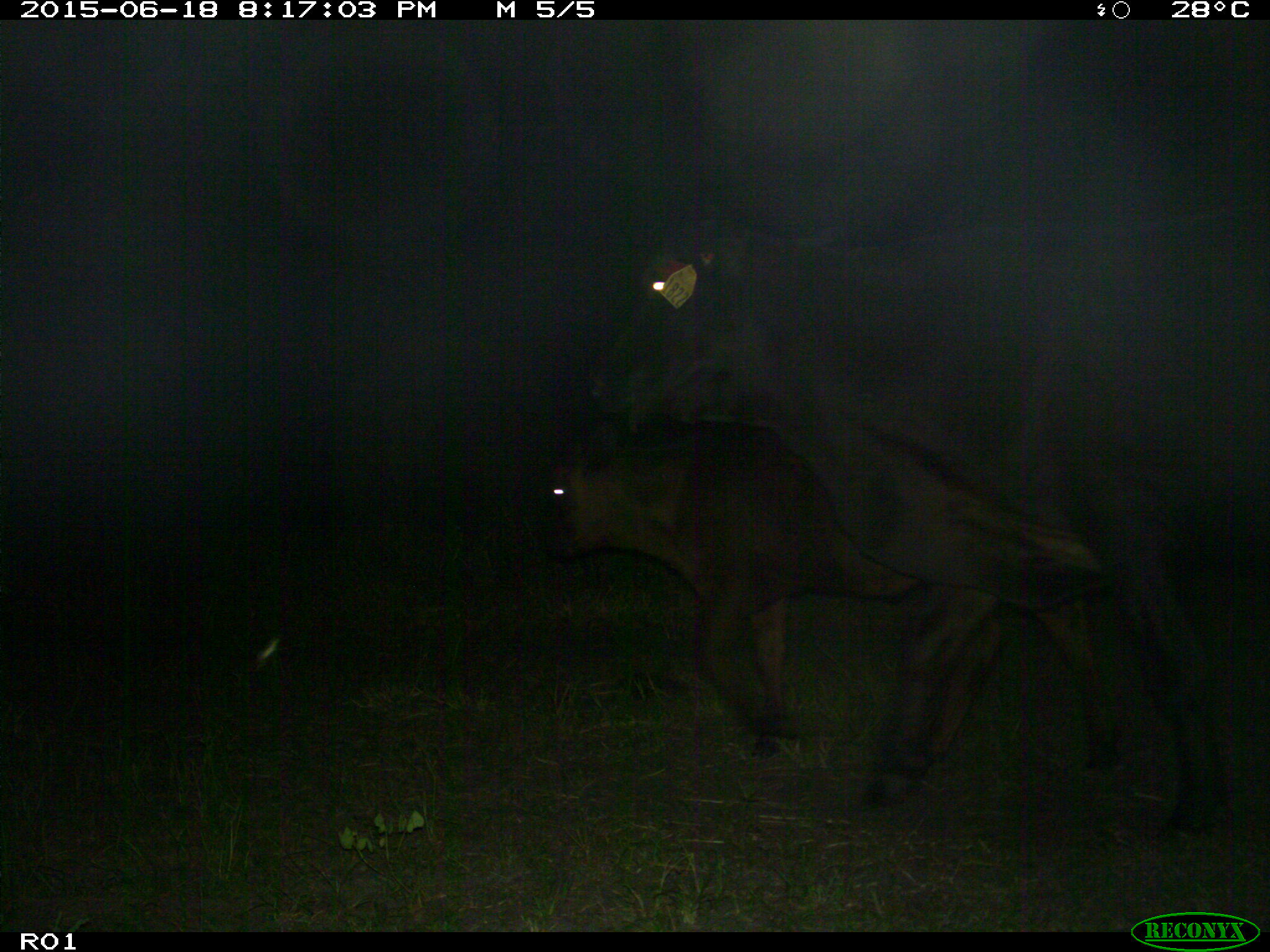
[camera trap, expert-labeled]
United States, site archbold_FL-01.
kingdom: Animalia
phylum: Chordata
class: Mammalia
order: Artiodactyla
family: Bovidae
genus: Bos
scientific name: Bos taurus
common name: domestic cow